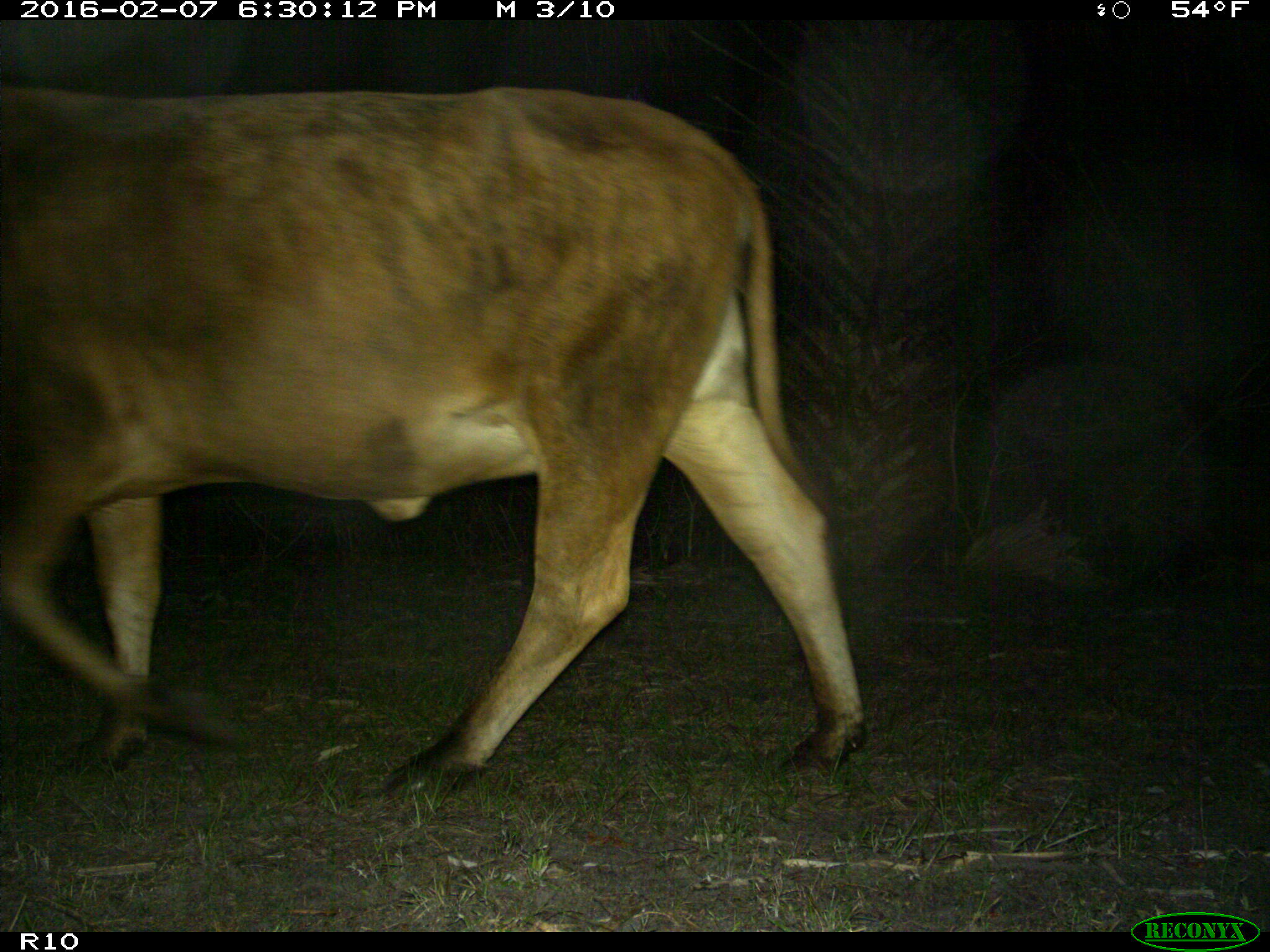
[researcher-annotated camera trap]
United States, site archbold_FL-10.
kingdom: Animalia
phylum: Chordata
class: Mammalia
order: Artiodactyla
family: Bovidae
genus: Bos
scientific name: Bos taurus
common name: domestic cow